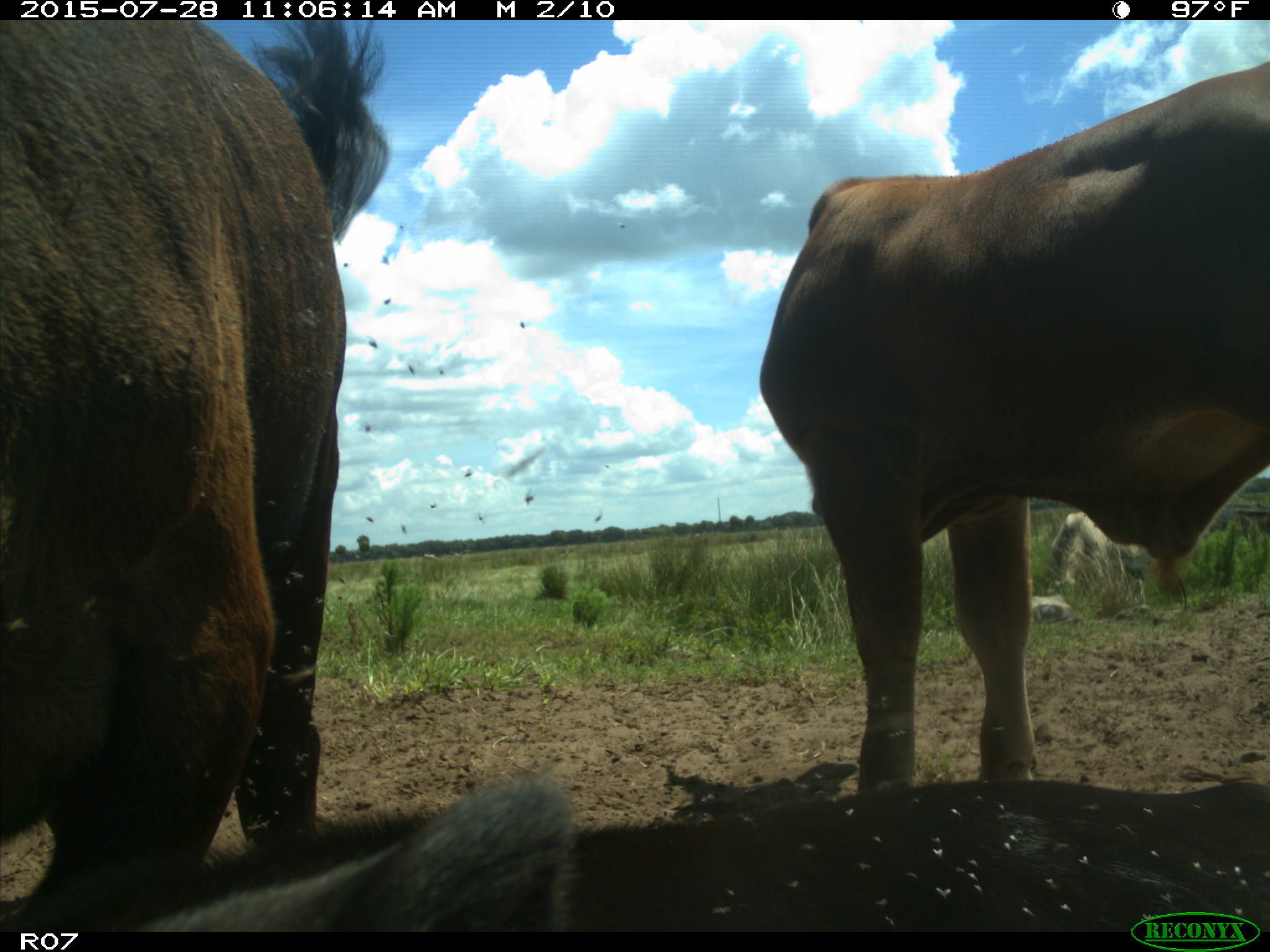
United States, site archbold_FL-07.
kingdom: Animalia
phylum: Chordata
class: Mammalia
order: Artiodactyla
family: Bovidae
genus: Bos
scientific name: Bos taurus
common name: domestic cow